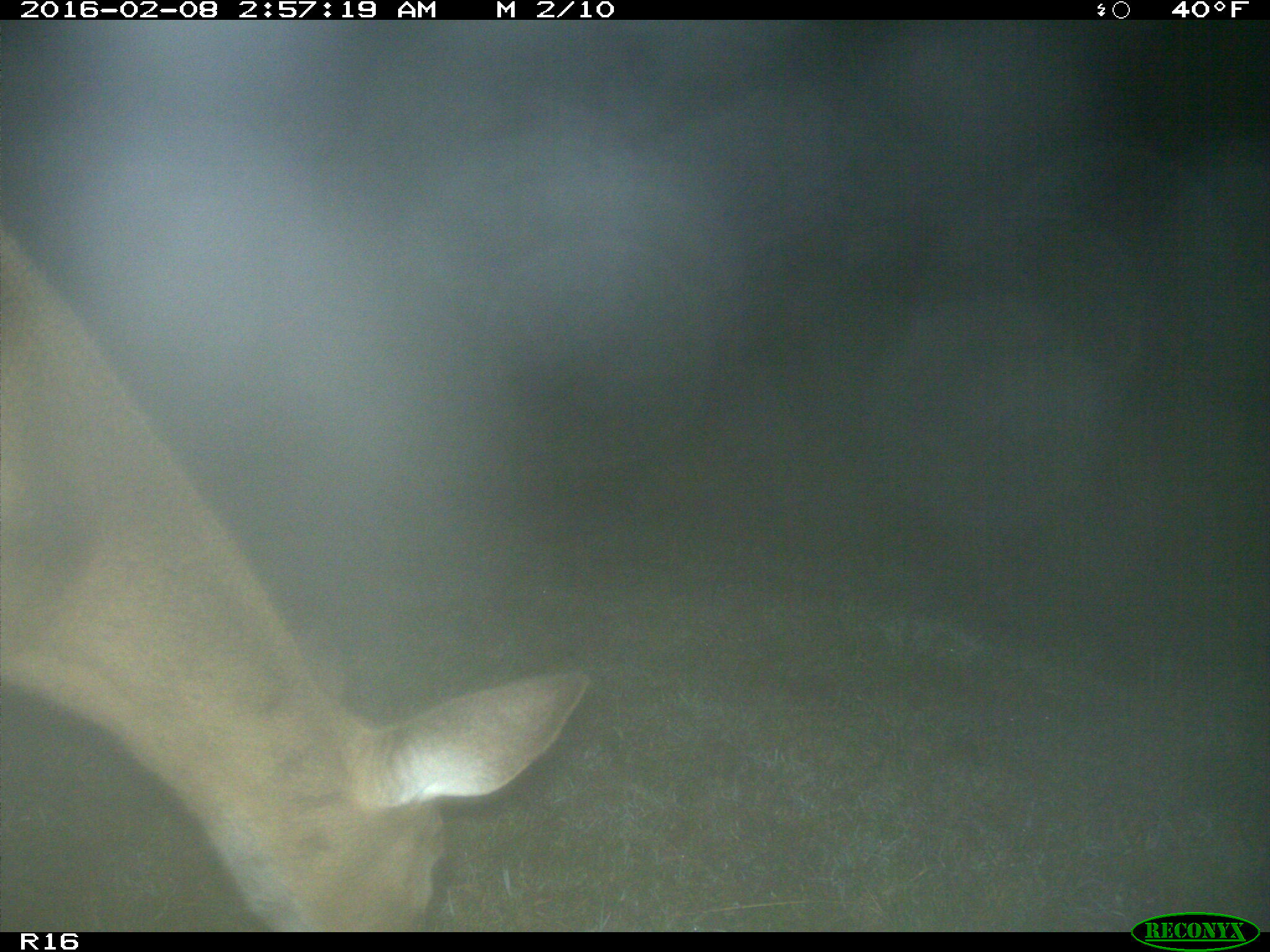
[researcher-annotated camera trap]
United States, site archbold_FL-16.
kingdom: Animalia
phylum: Chordata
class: Mammalia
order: Artiodactyla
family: Cervidae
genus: Odocoileus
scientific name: Odocoileus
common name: deer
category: unidentified deer